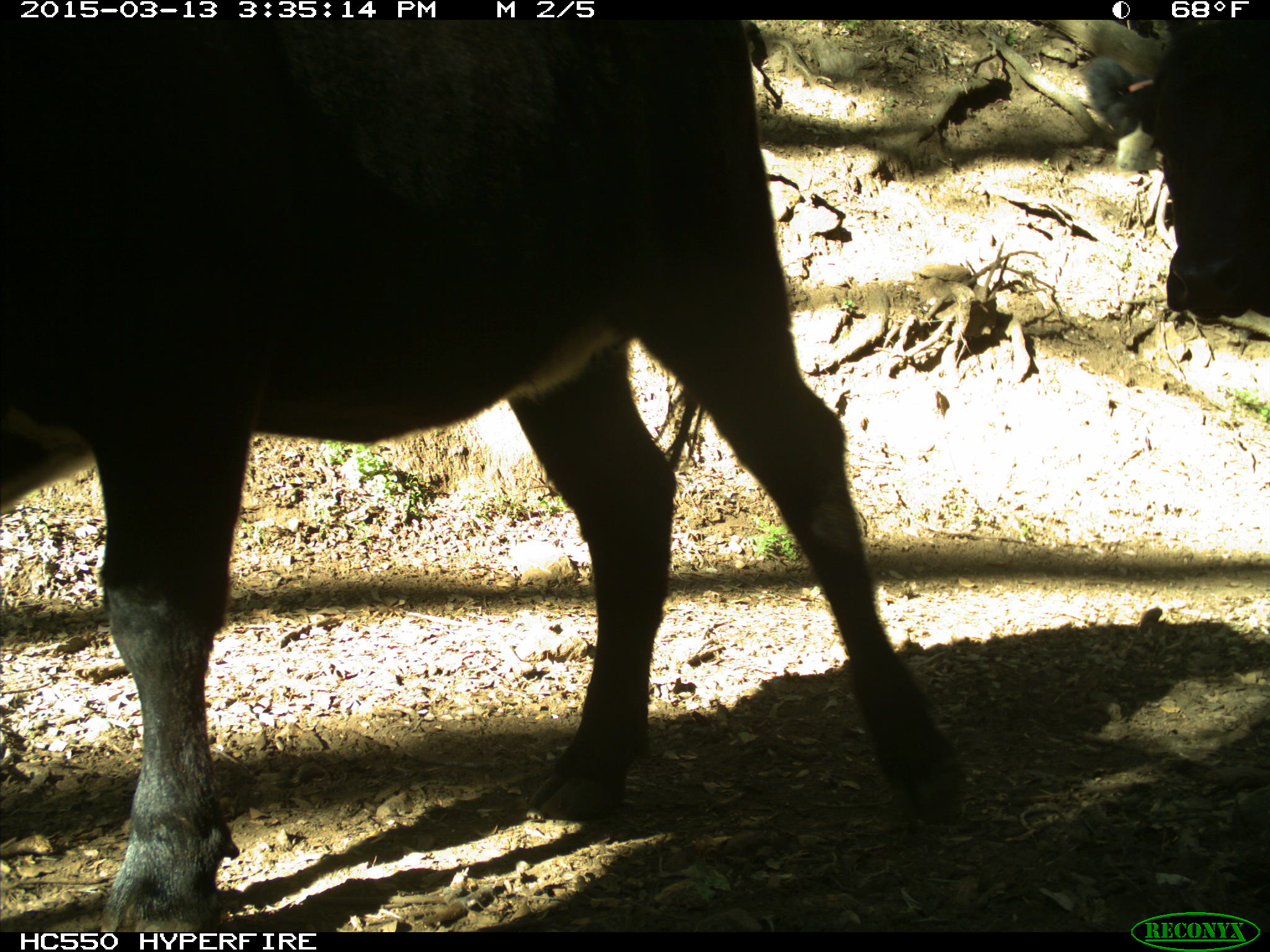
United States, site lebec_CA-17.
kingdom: Animalia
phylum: Chordata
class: Mammalia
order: Artiodactyla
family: Bovidae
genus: Bos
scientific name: Bos taurus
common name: domestic cow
Bos taurus (domestic cow).